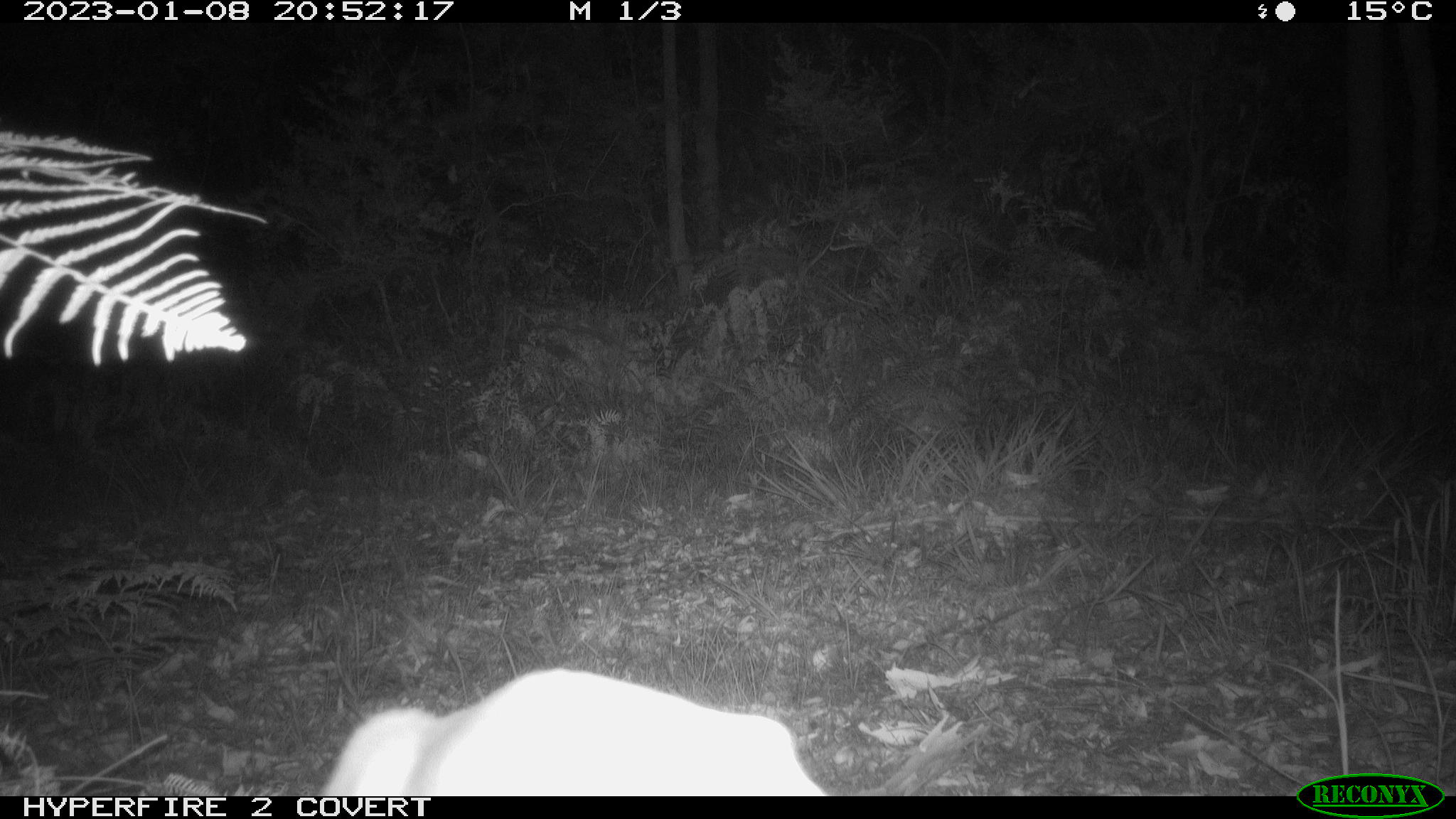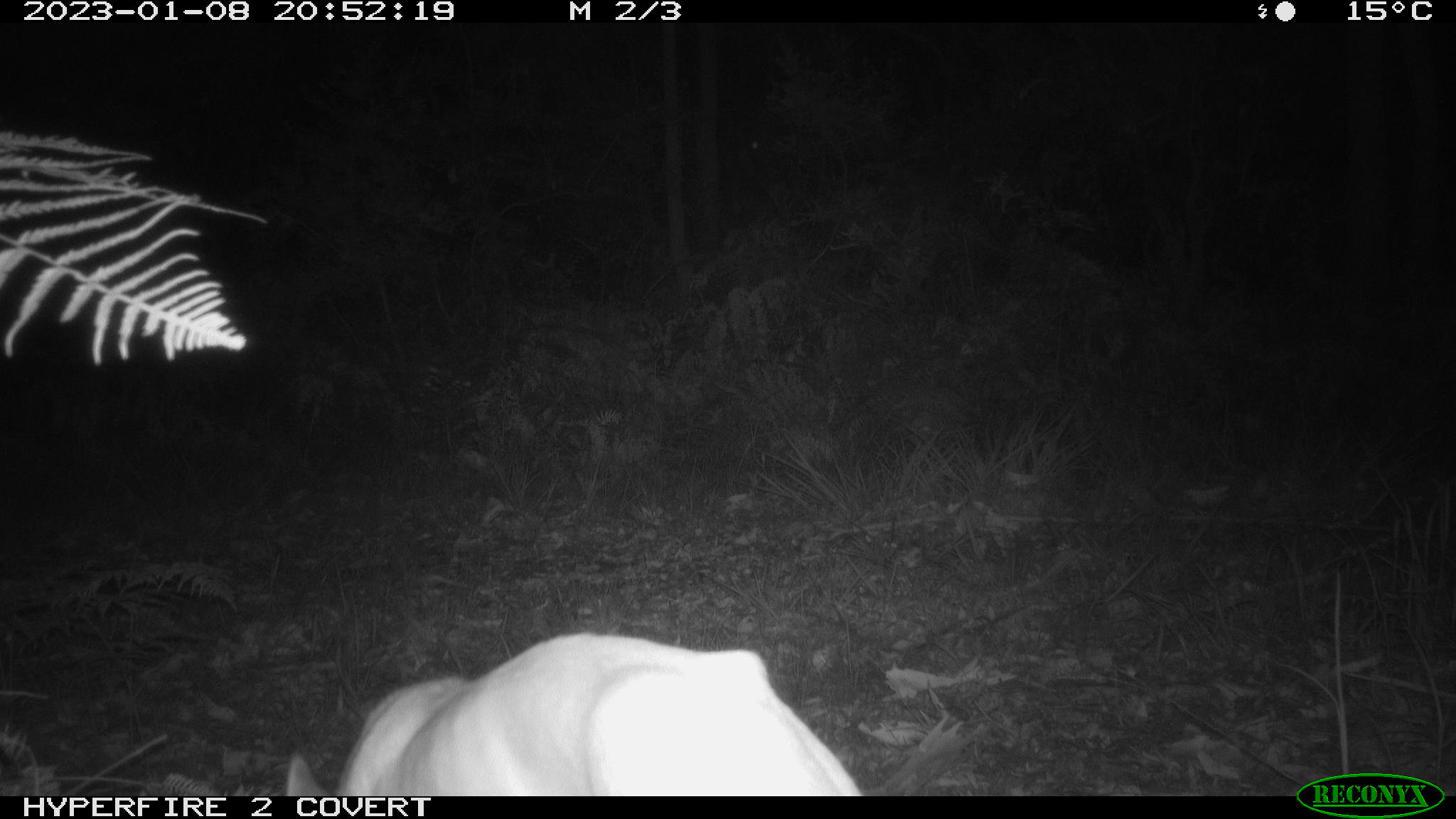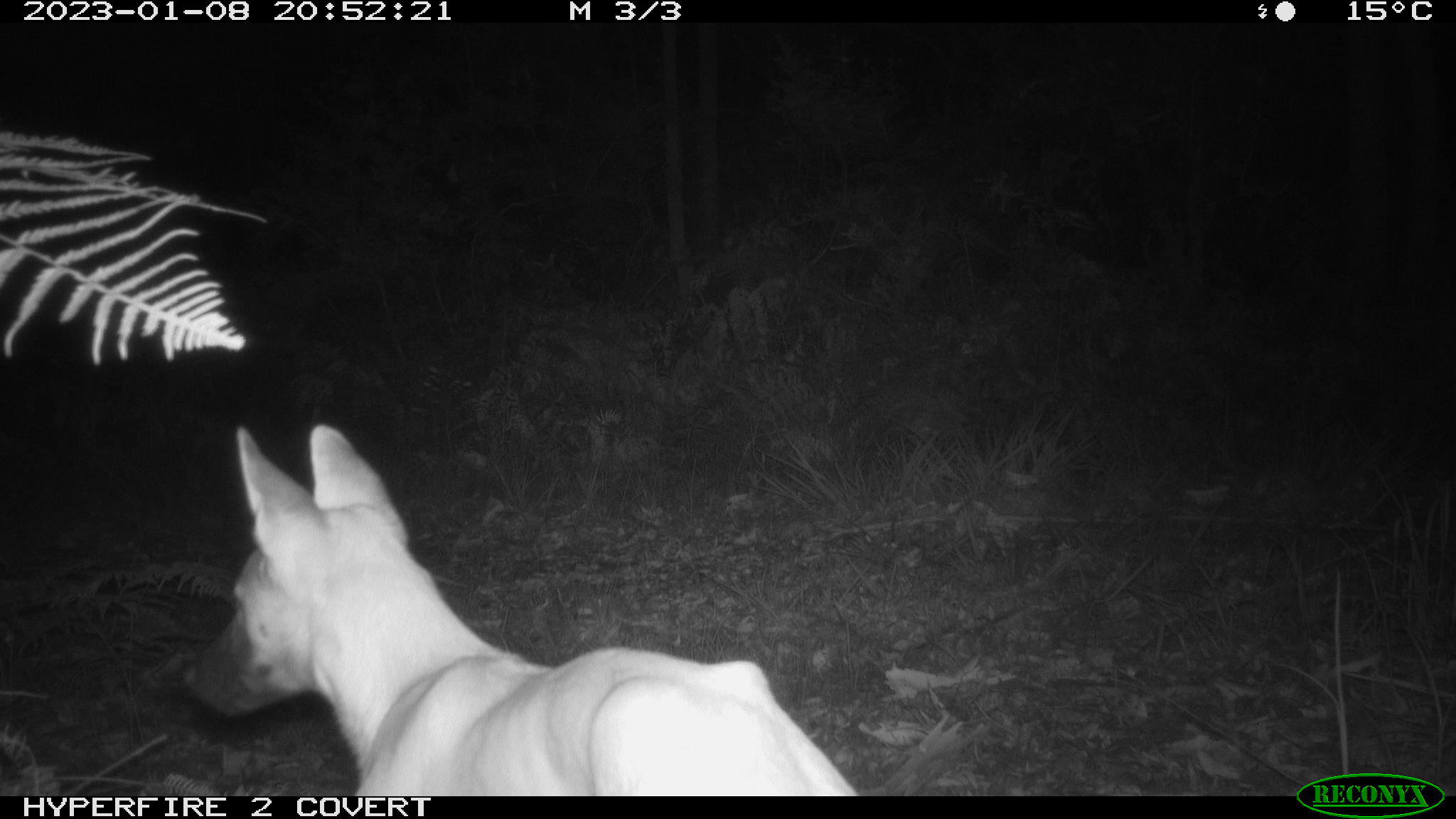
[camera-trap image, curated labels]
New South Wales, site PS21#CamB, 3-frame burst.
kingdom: Animalia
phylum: Chordata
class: Mammalia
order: Carnivora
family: Canidae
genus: Canis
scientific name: Canis familiaris dingo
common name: dingo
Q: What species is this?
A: Dingo (Canis familiaris dingo).